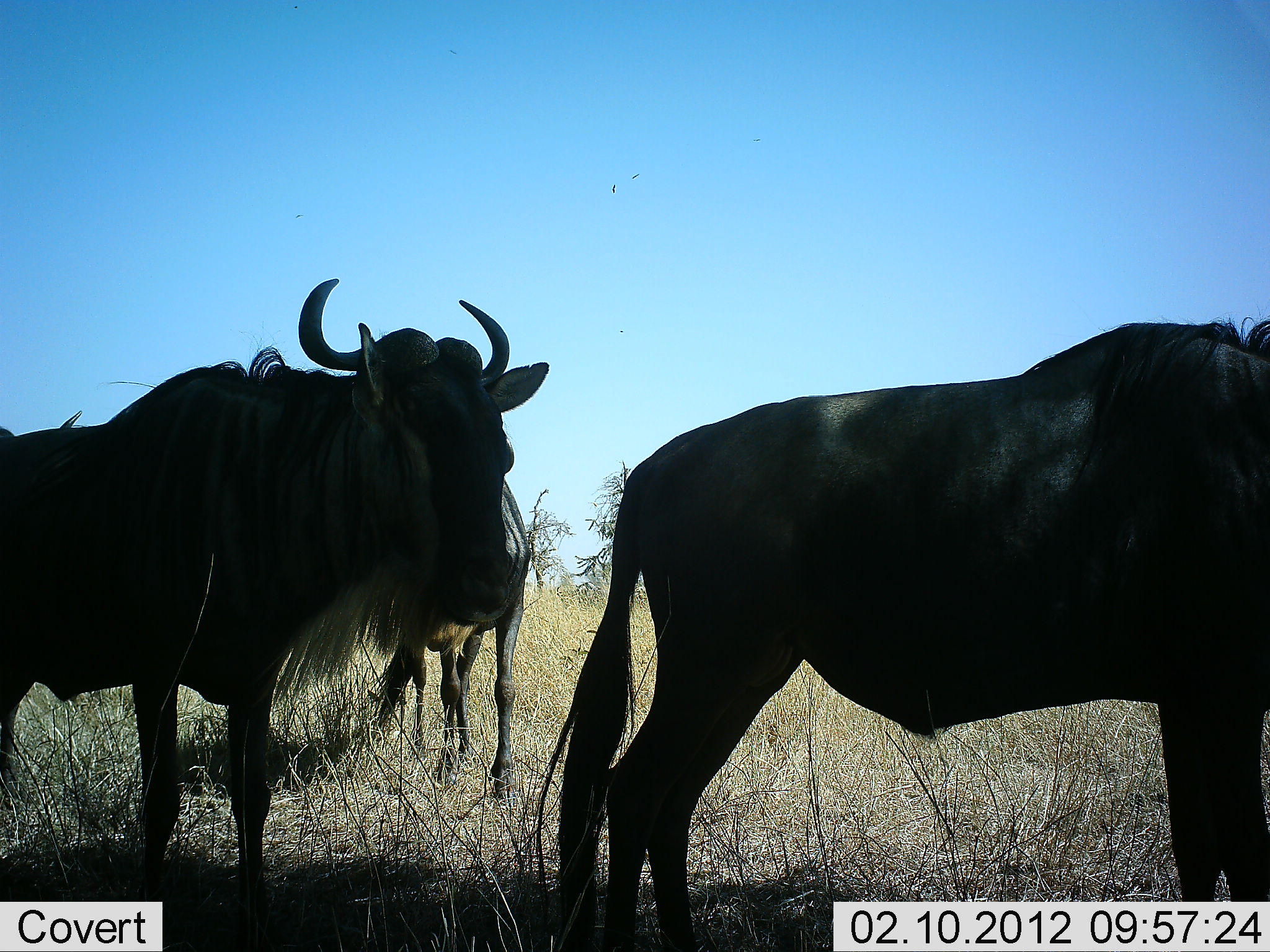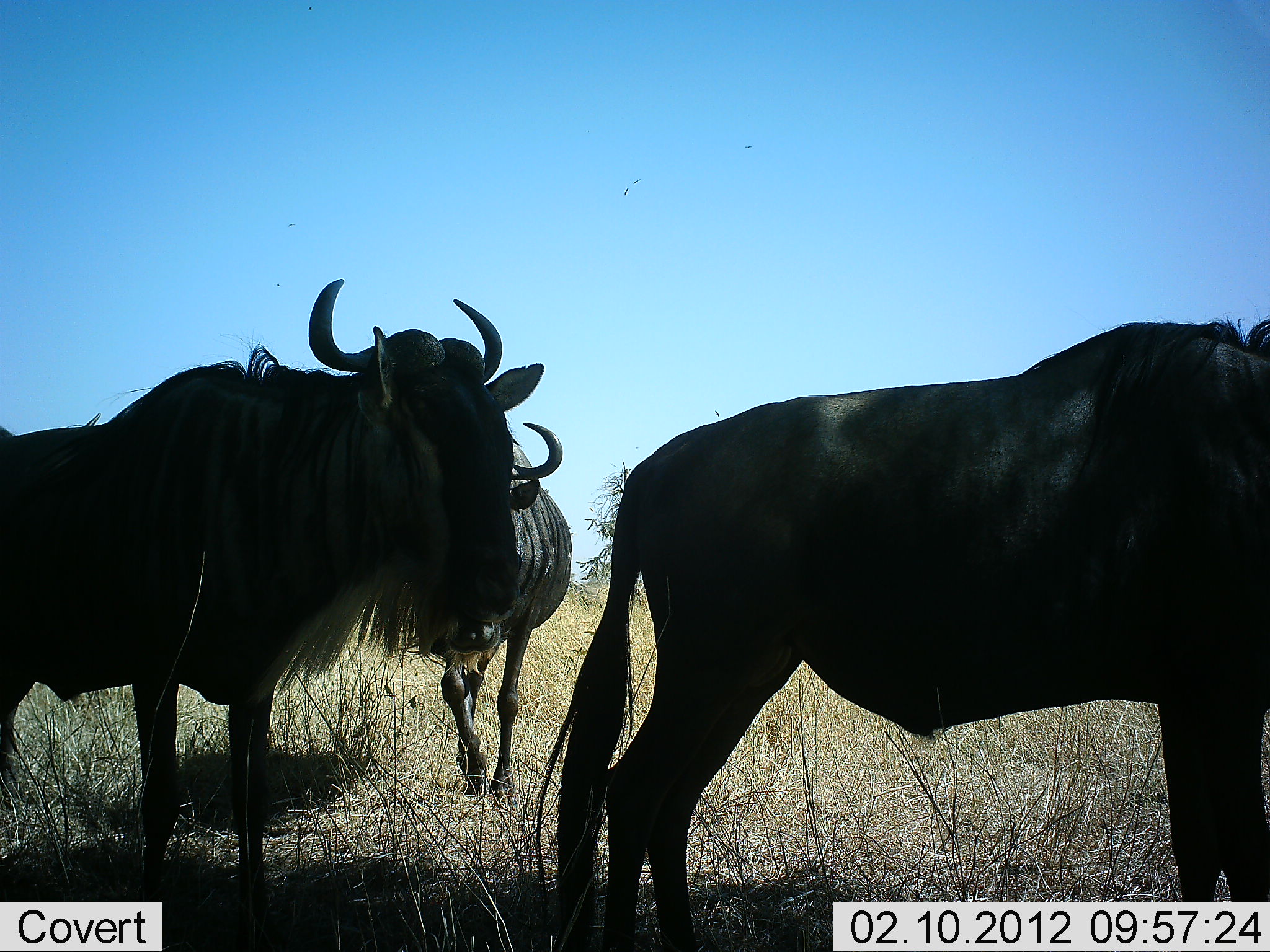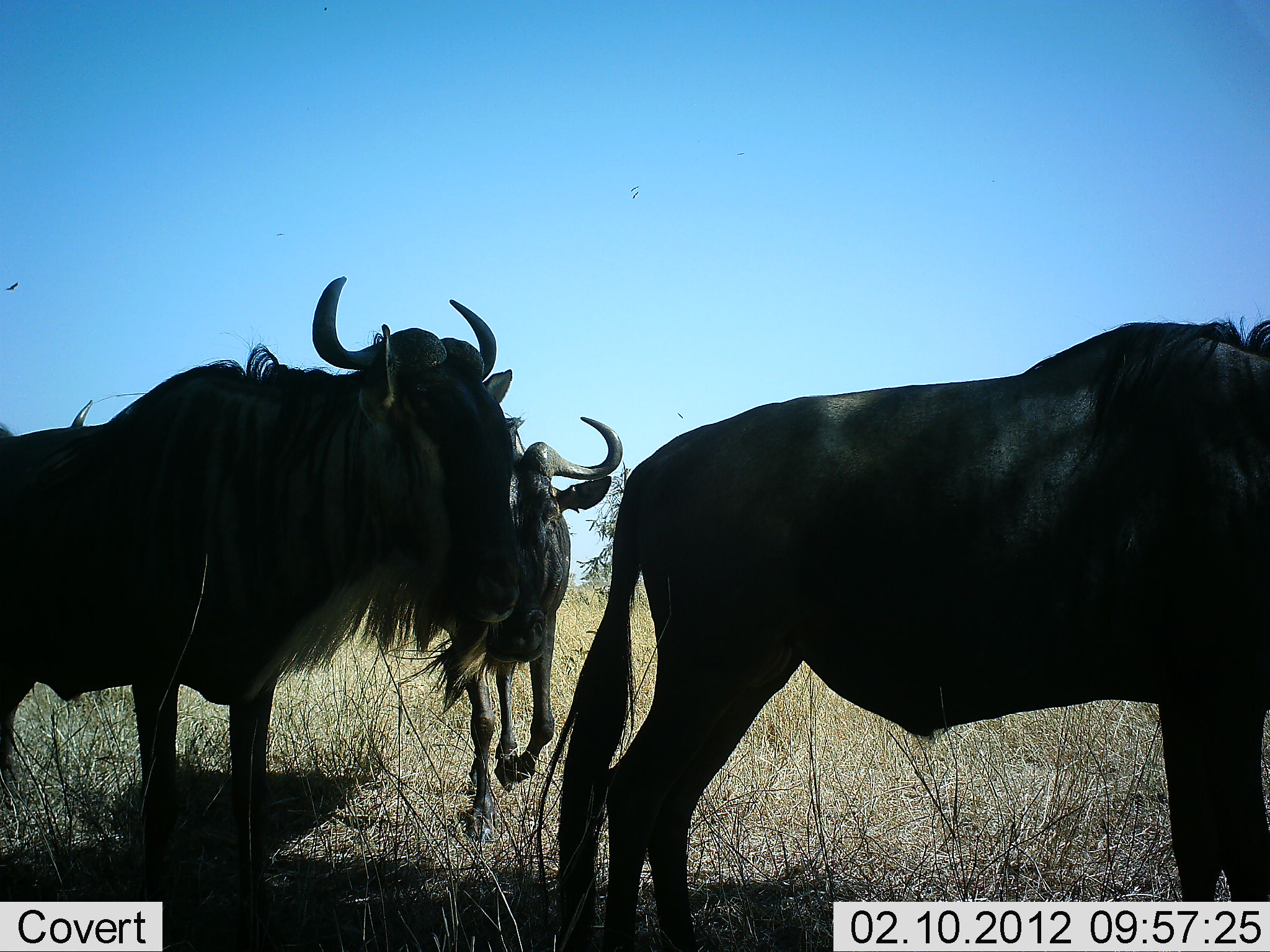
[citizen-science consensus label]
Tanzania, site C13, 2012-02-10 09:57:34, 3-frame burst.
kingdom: Animalia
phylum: Chordata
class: Mammalia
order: Artiodactyla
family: Bovidae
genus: Connochaetes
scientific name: Connochaetes taurinus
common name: blue wildebeest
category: wildebeest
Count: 3.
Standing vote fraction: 89%.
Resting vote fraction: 0%.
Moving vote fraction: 68%.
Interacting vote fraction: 0%.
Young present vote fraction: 0%.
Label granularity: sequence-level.